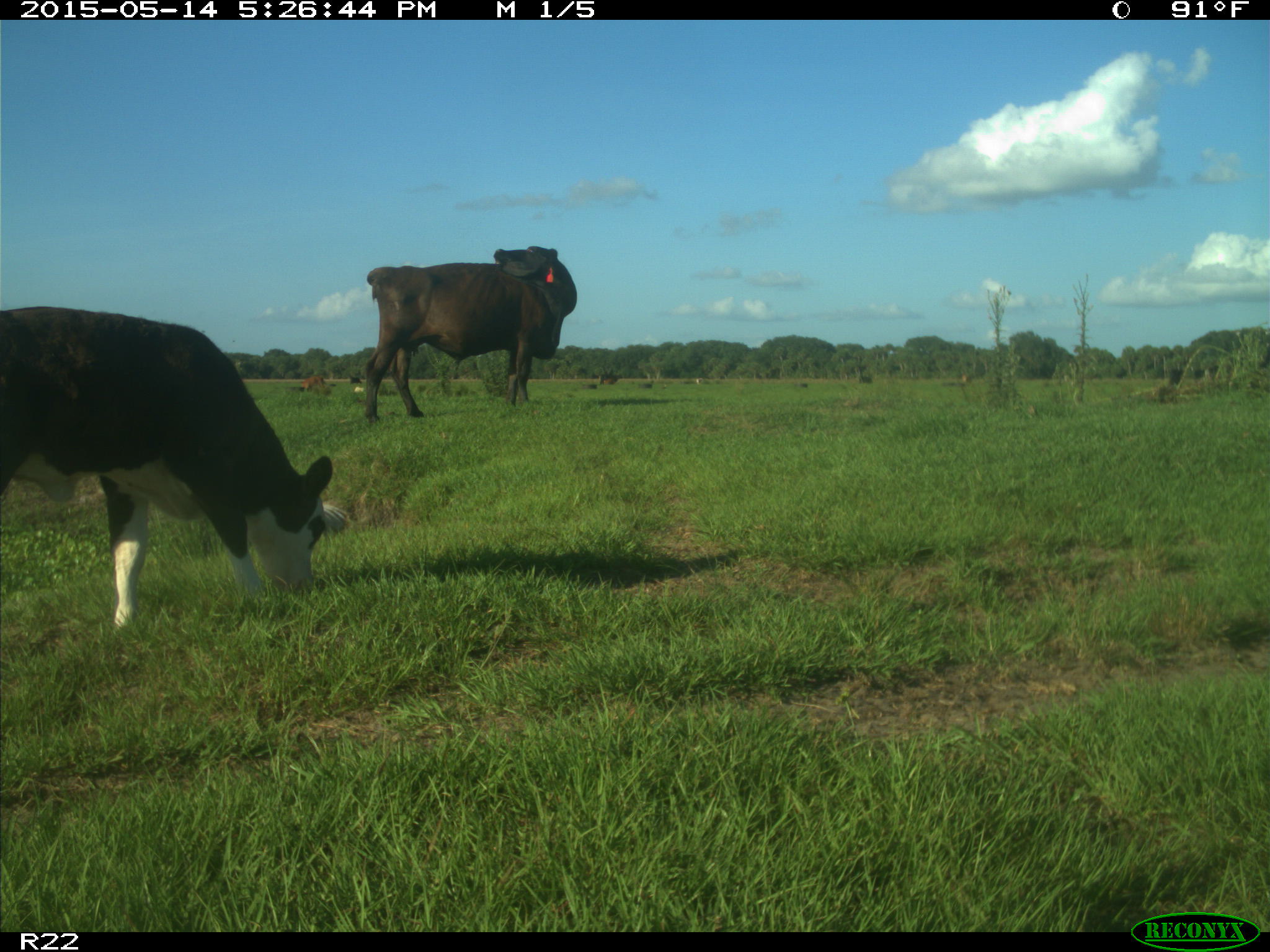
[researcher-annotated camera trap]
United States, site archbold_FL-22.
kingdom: Animalia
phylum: Chordata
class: Mammalia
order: Artiodactyla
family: Bovidae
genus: Bos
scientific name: Bos taurus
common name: domestic cow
Bos taurus (domestic cow).